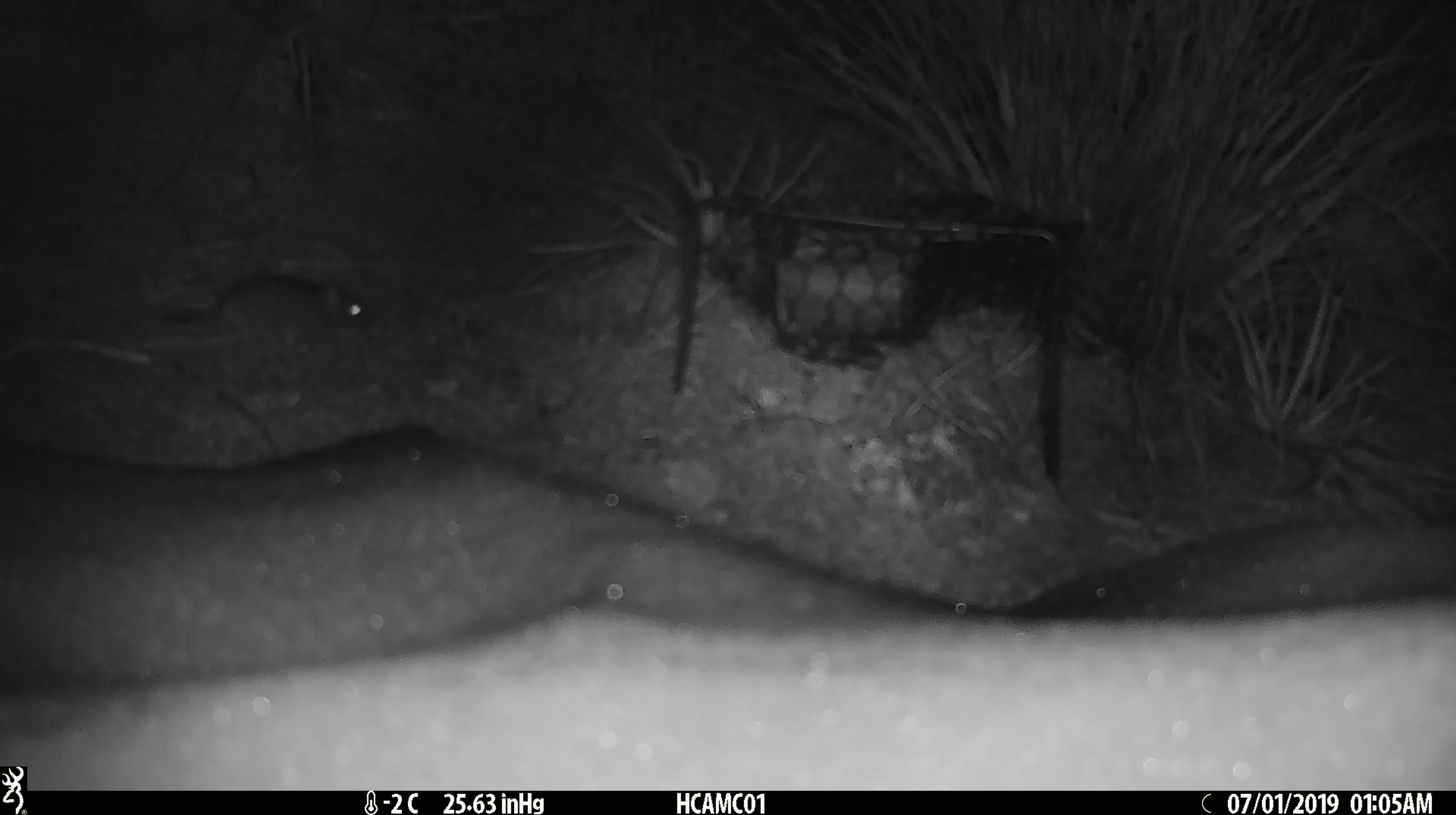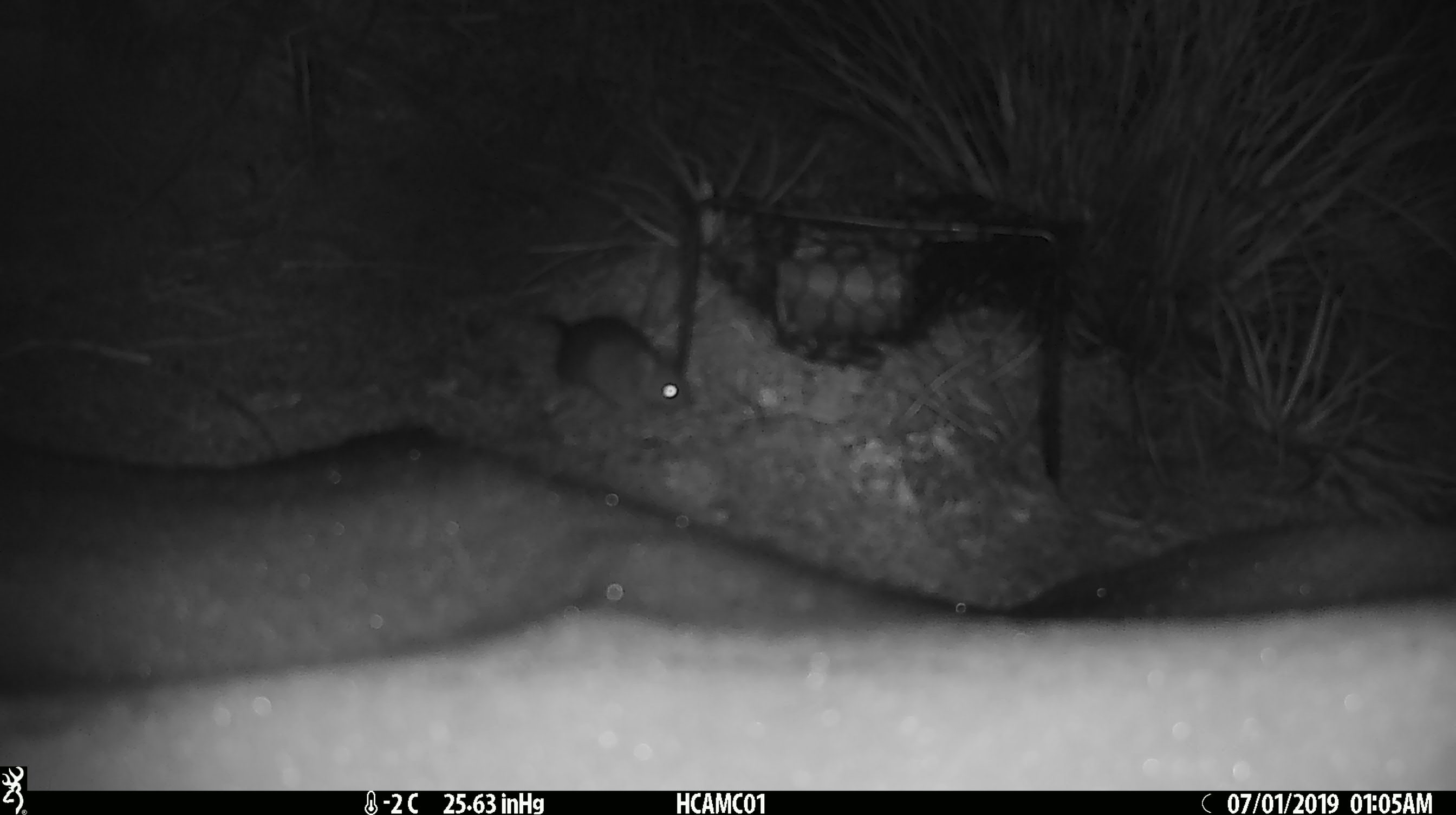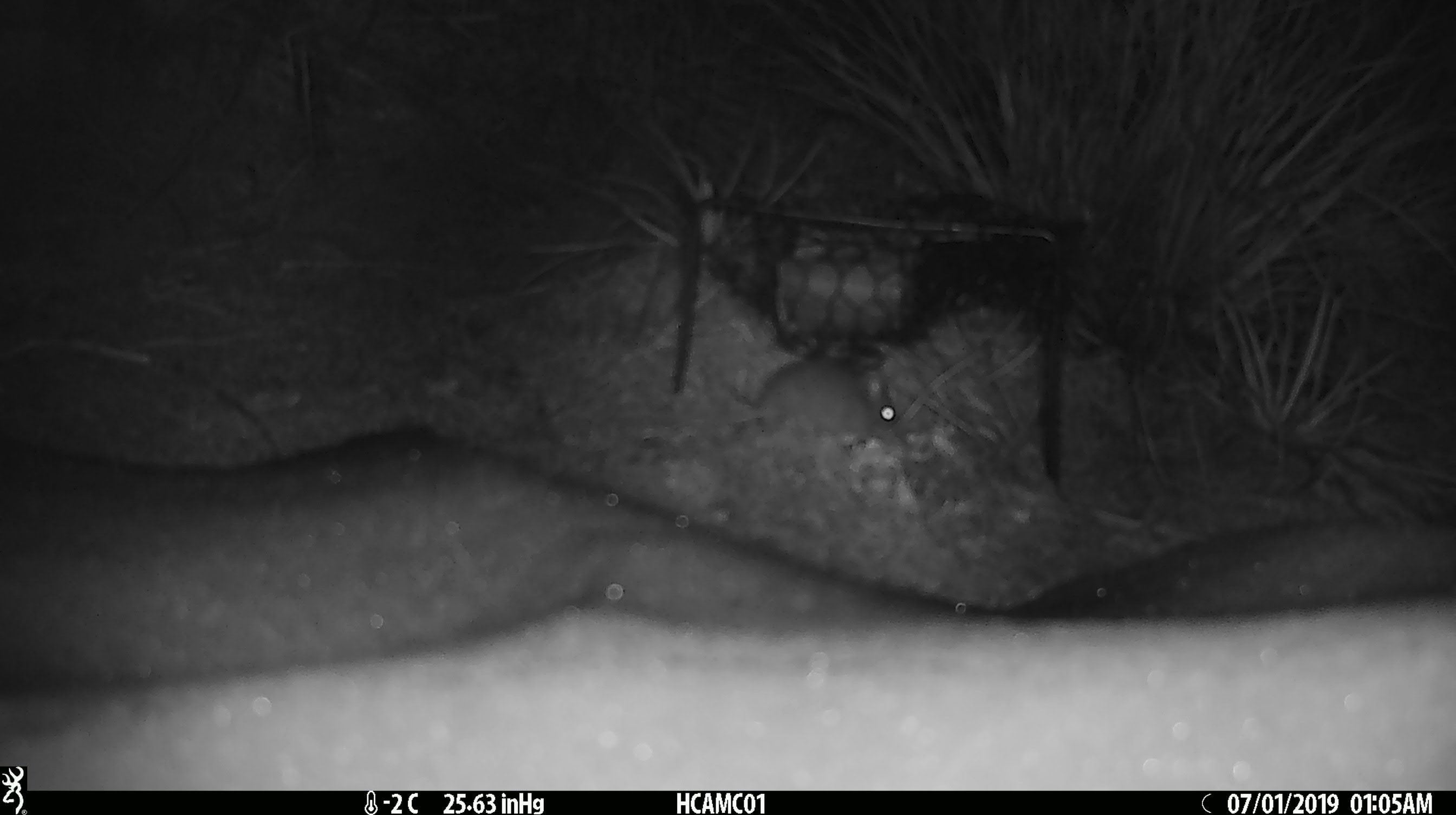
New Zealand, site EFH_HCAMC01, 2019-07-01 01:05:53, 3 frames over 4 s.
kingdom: Animalia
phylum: Chordata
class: Mammalia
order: Rodentia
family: Muridae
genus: Mus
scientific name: Mus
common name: mouse